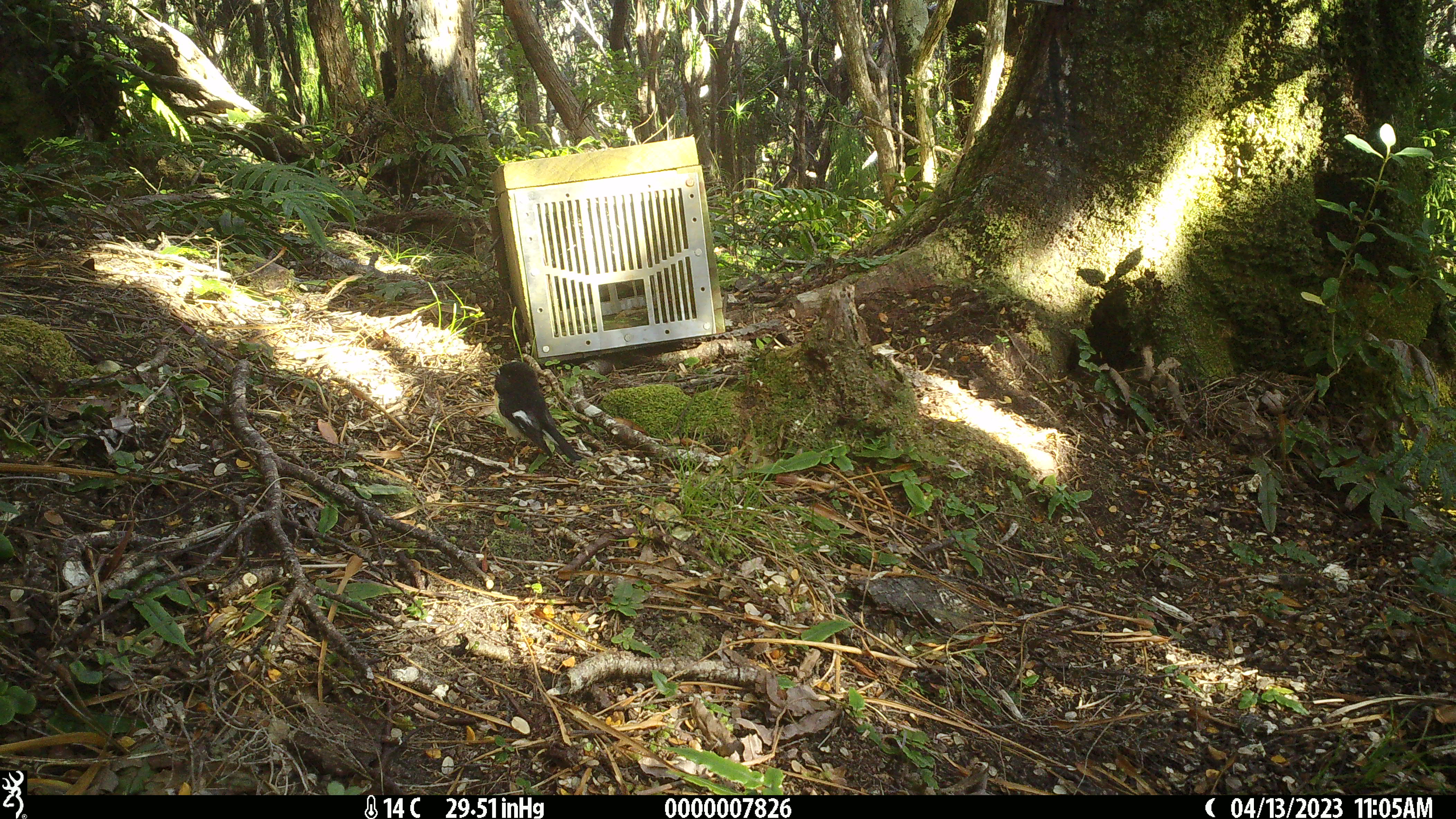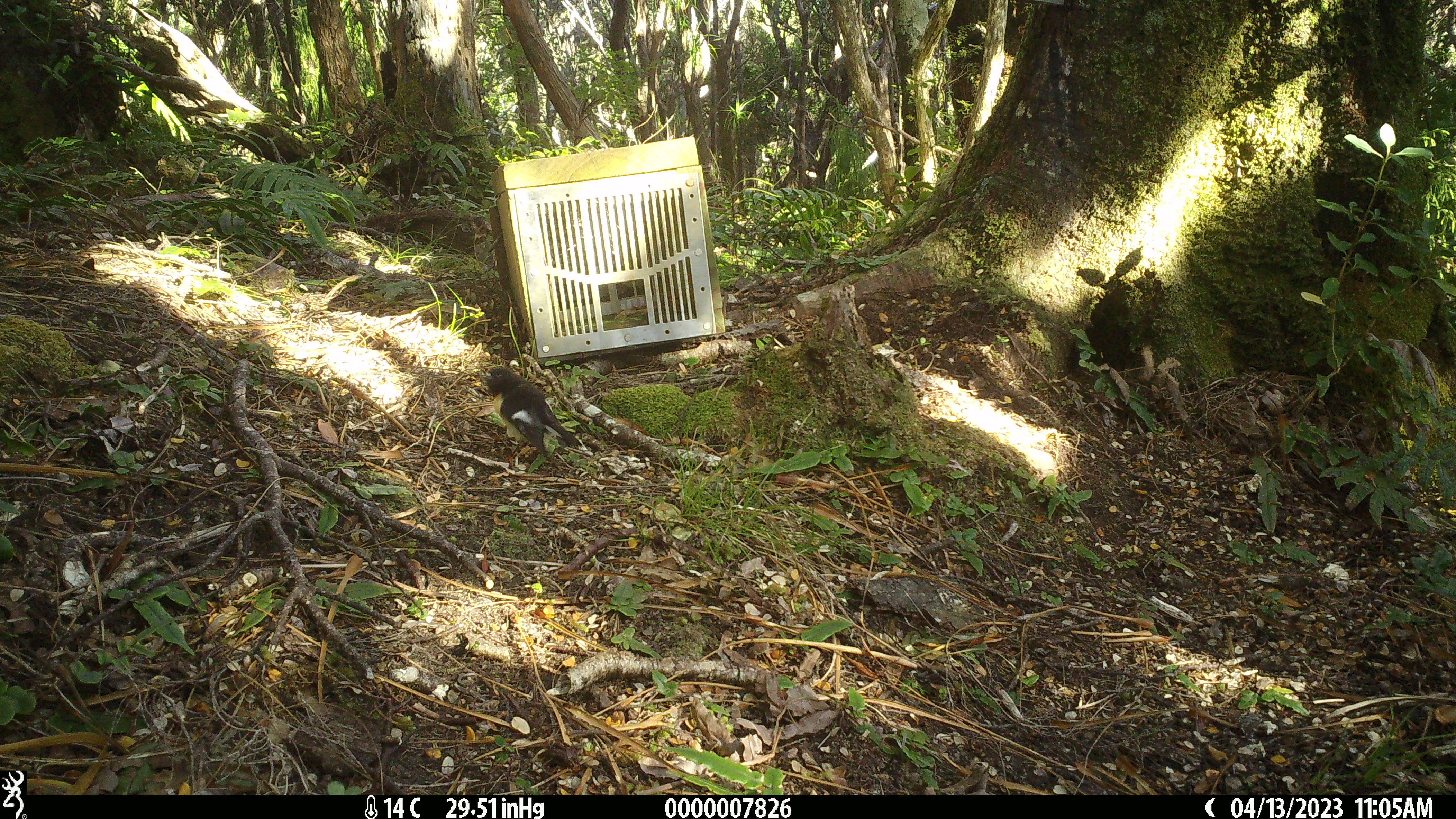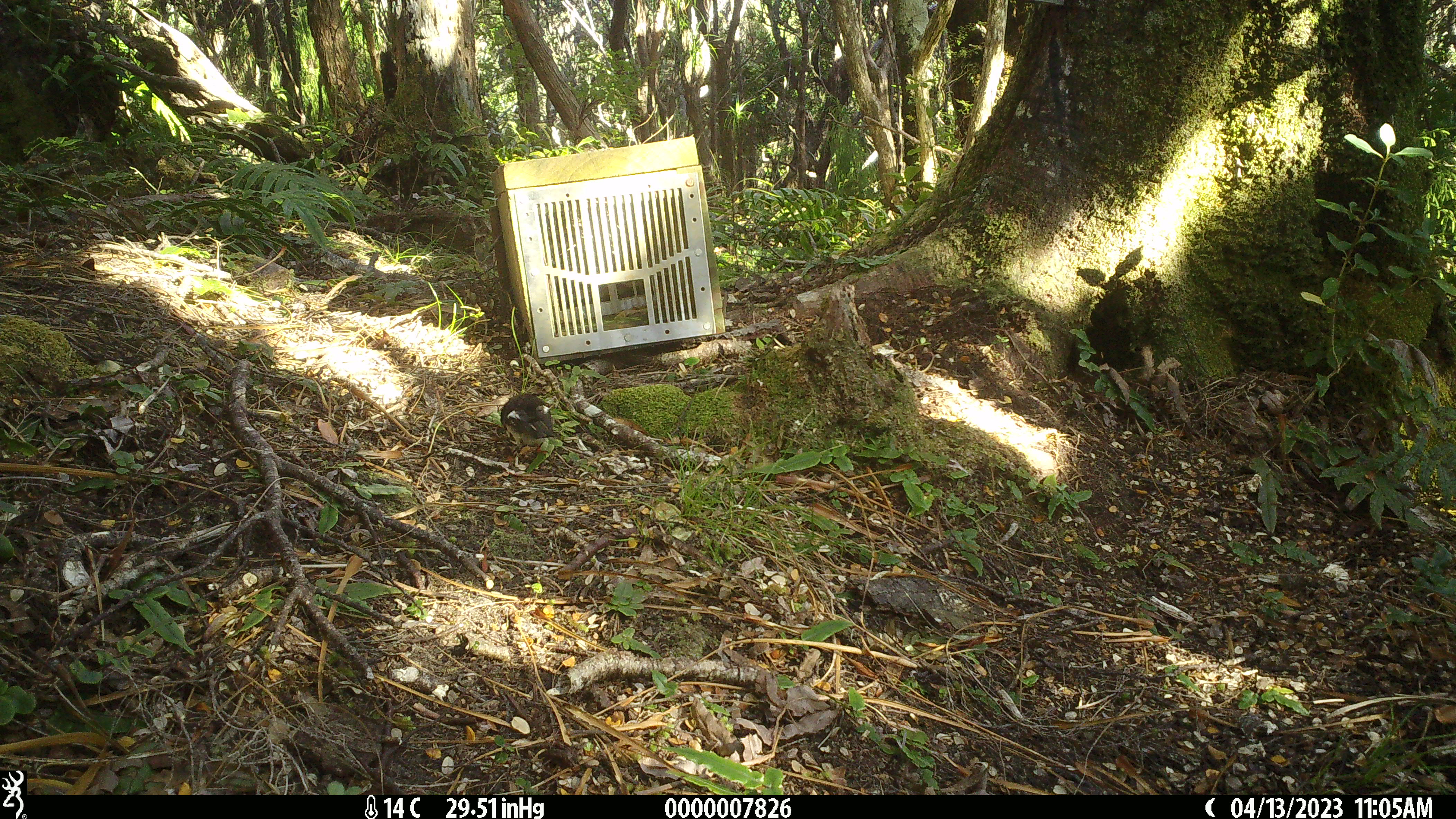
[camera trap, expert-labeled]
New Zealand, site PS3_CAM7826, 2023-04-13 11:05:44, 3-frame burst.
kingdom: Animalia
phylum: Chordata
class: Aves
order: Passeriformes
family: Petroicidae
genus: Petroica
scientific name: Petroica macrocephala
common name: tomtit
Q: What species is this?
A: Tomtit (Petroica macrocephala).